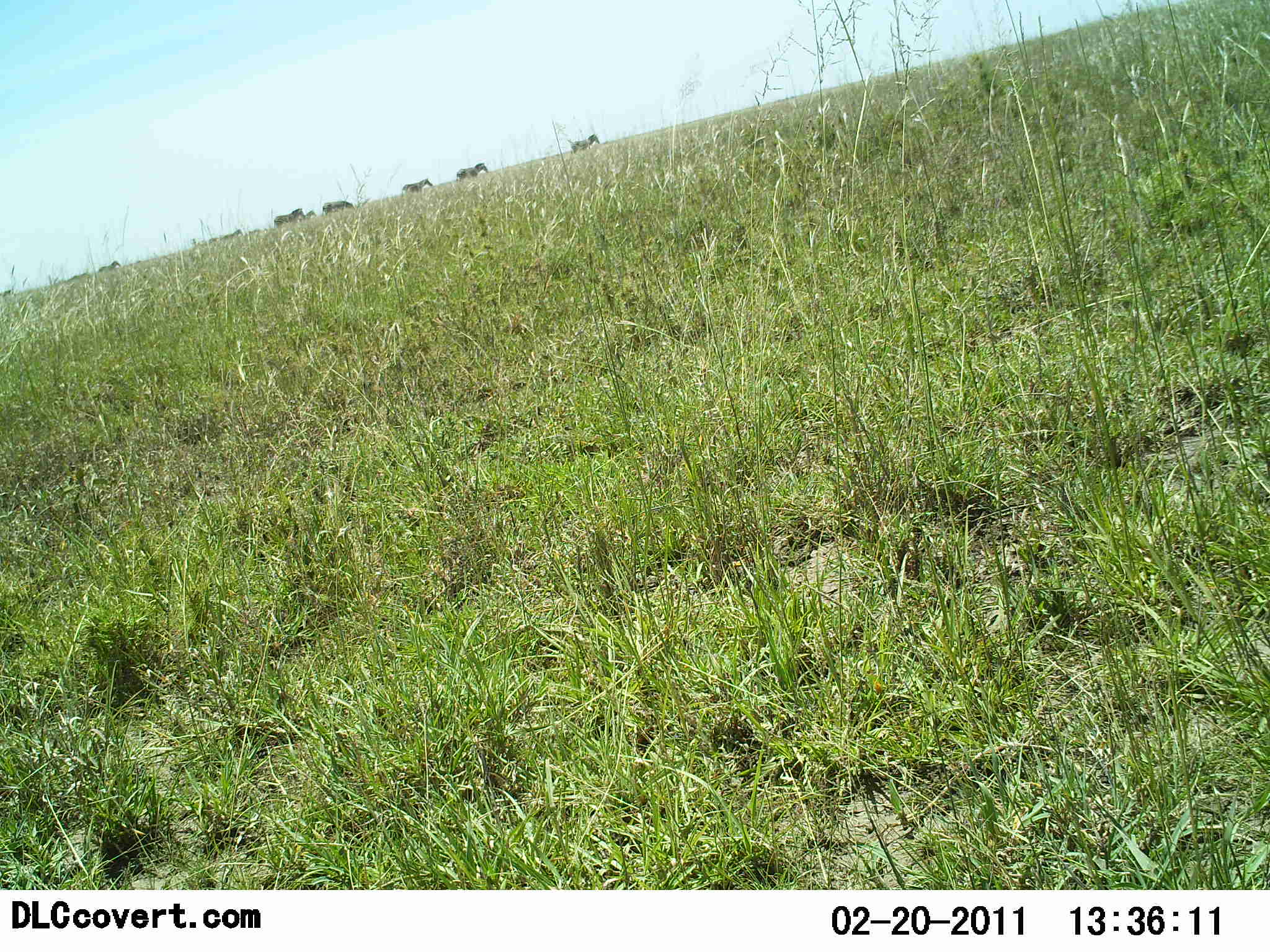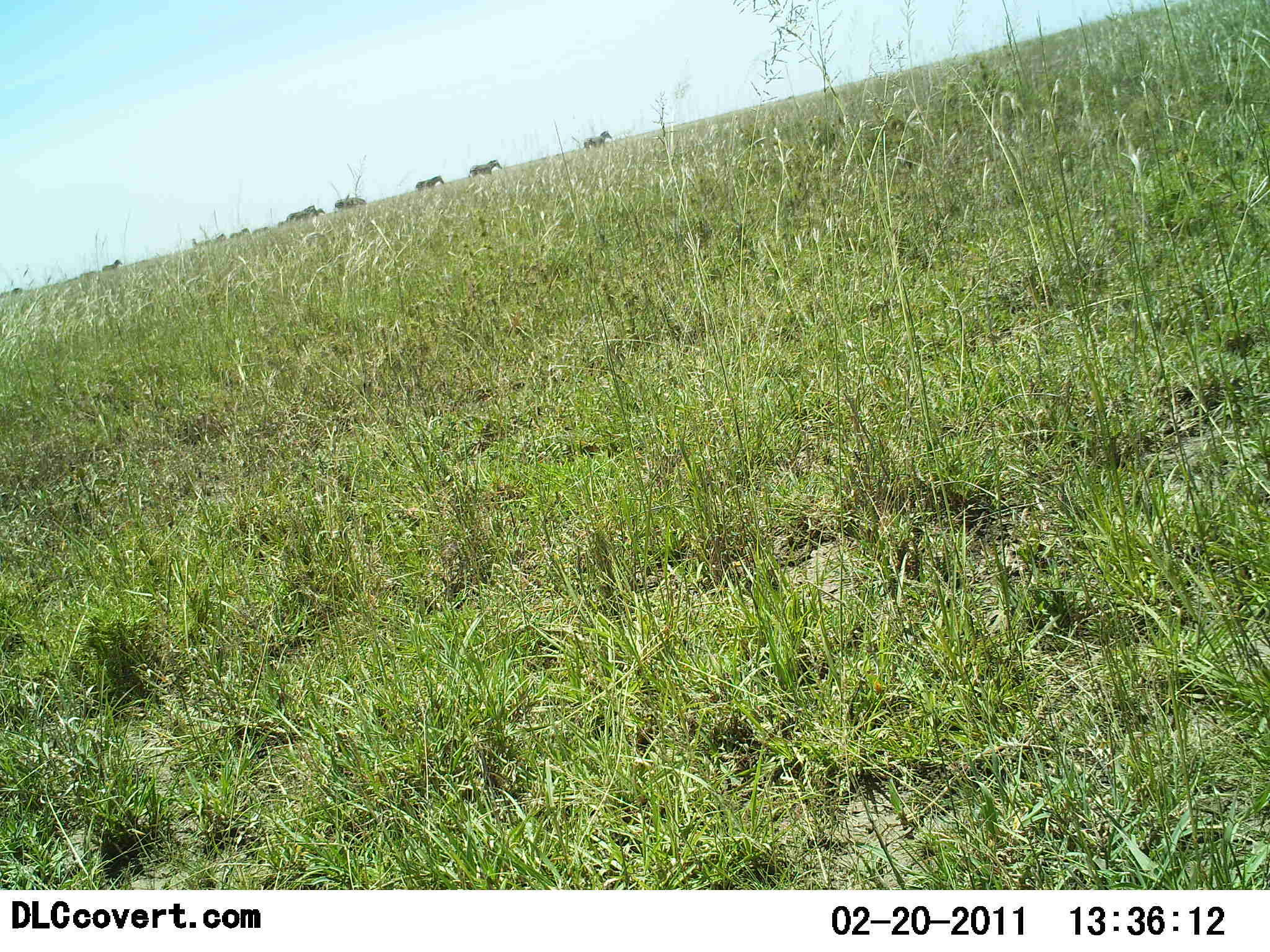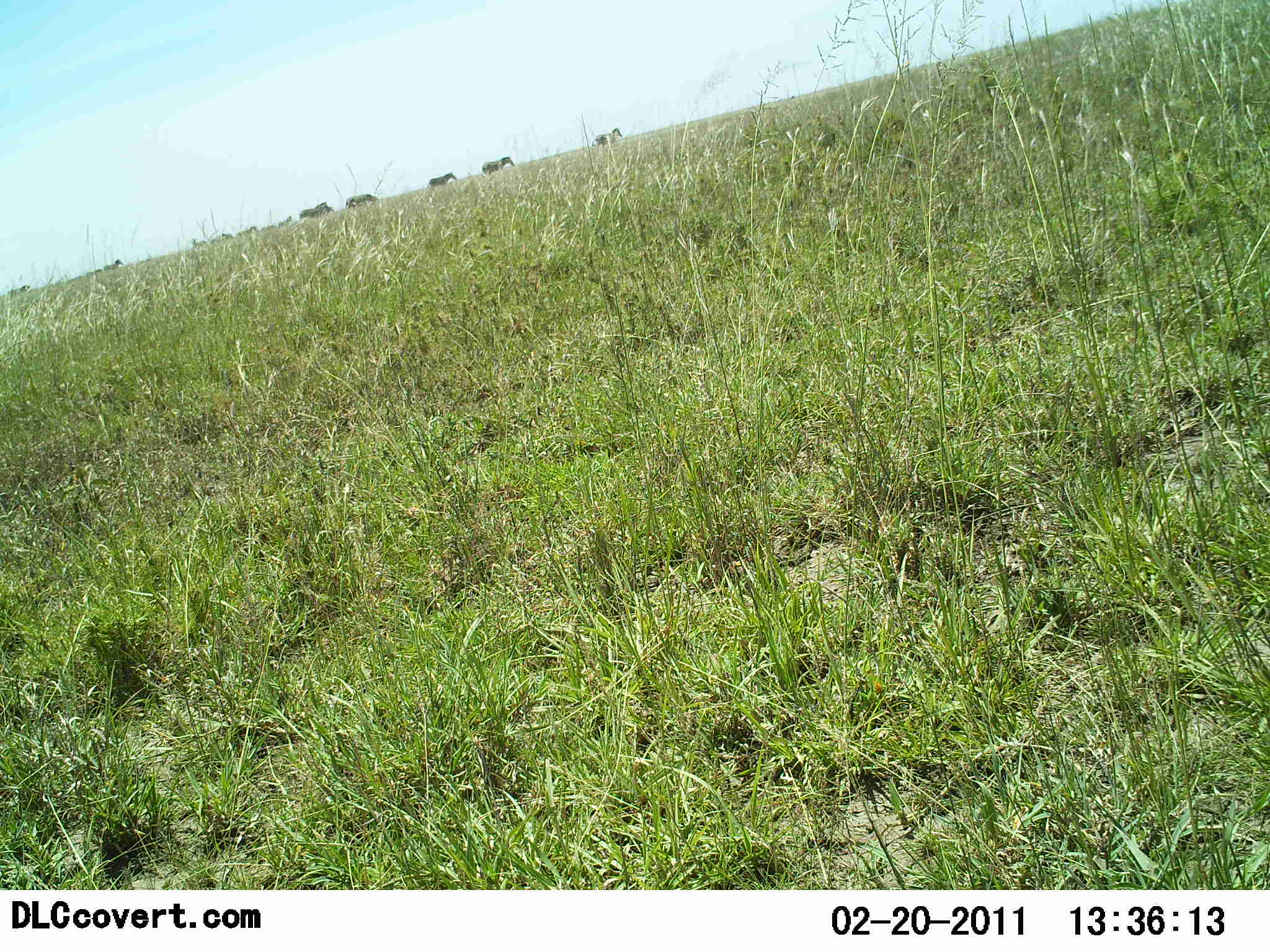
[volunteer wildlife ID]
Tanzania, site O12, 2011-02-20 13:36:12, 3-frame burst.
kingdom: Animalia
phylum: Chordata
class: Mammalia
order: Perissodactyla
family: Equidae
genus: Equus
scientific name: Equus quagga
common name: plains zebra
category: zebra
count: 10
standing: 0%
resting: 0%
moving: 100%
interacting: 0%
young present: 0%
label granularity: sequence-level